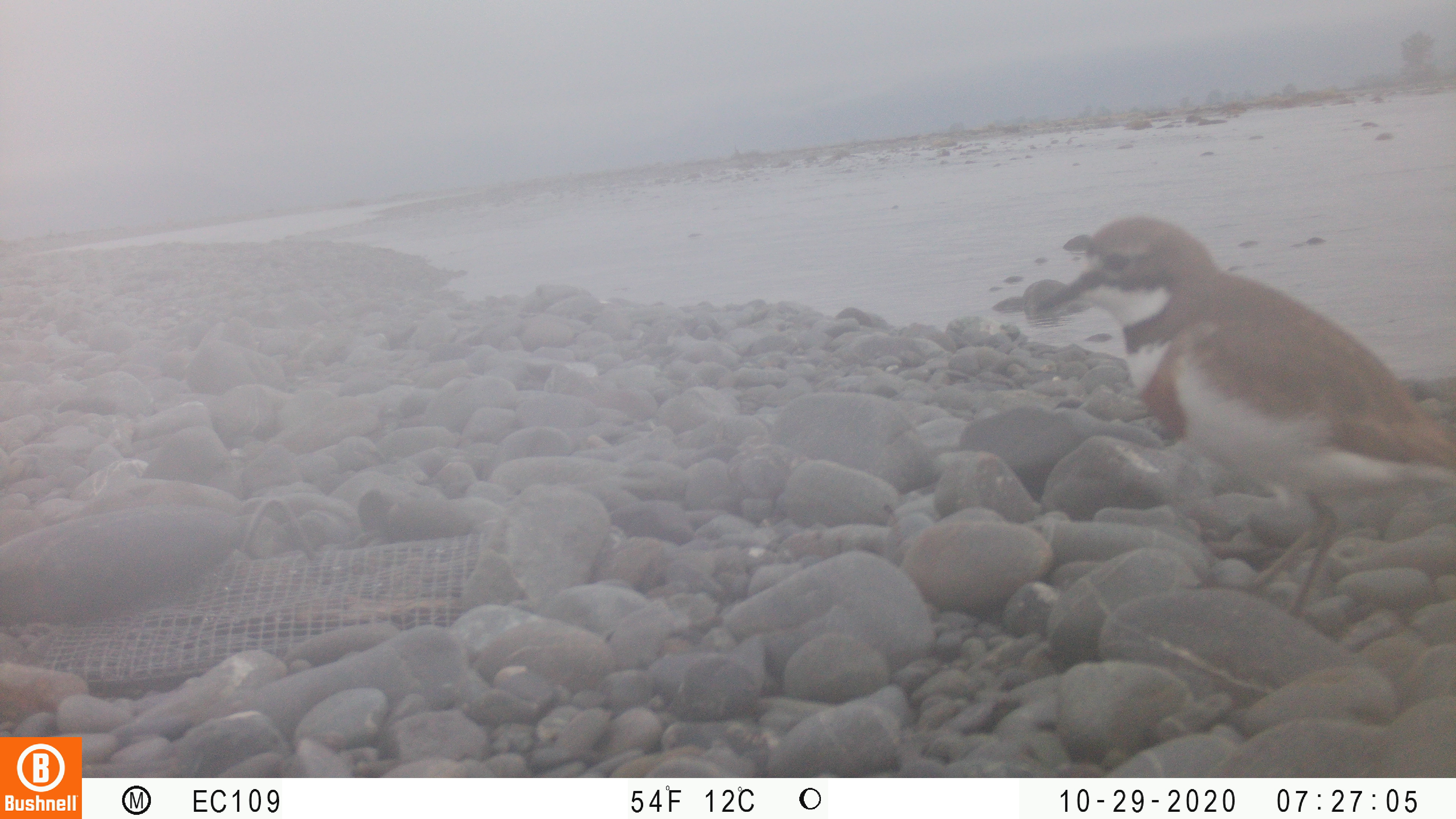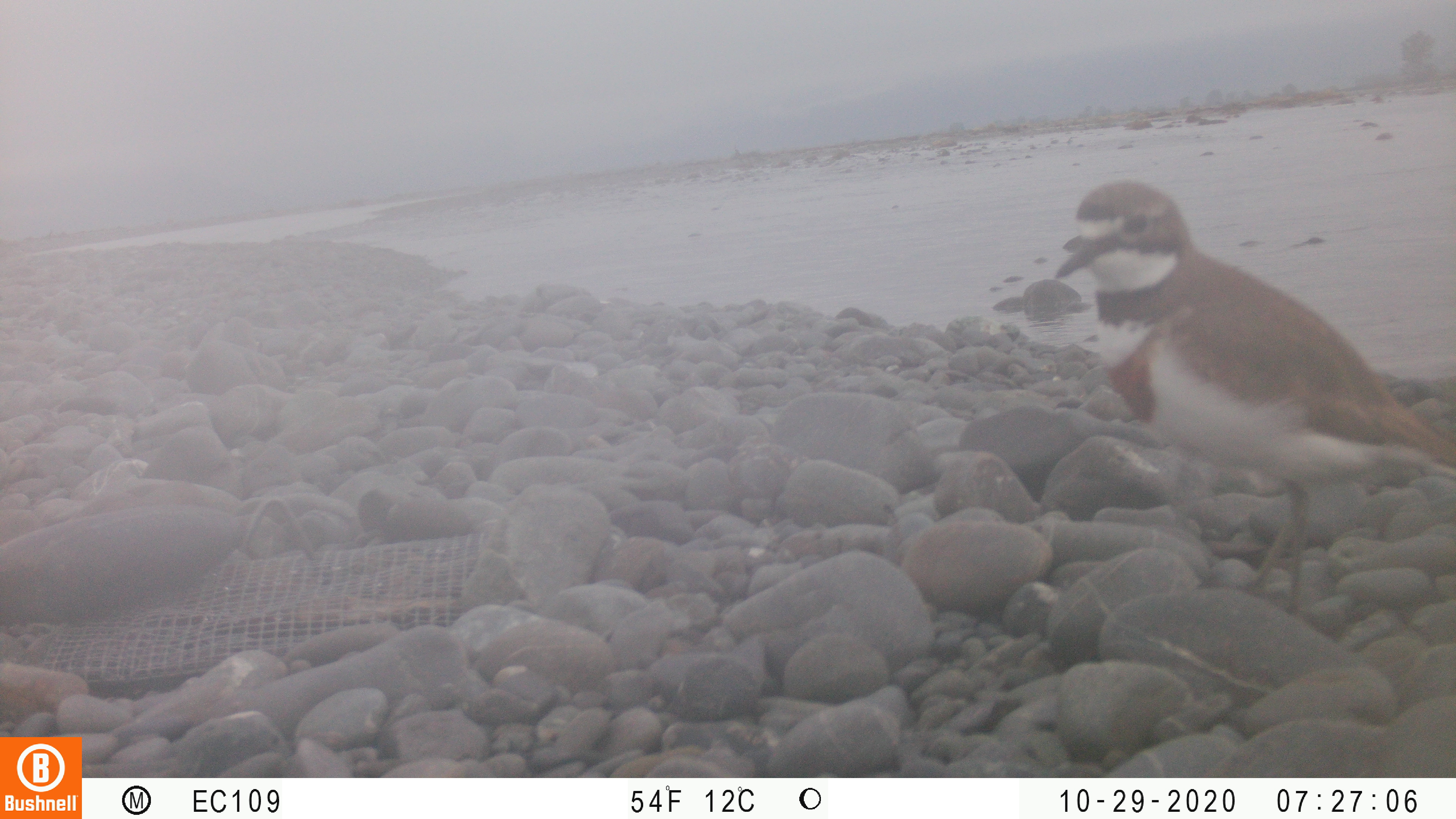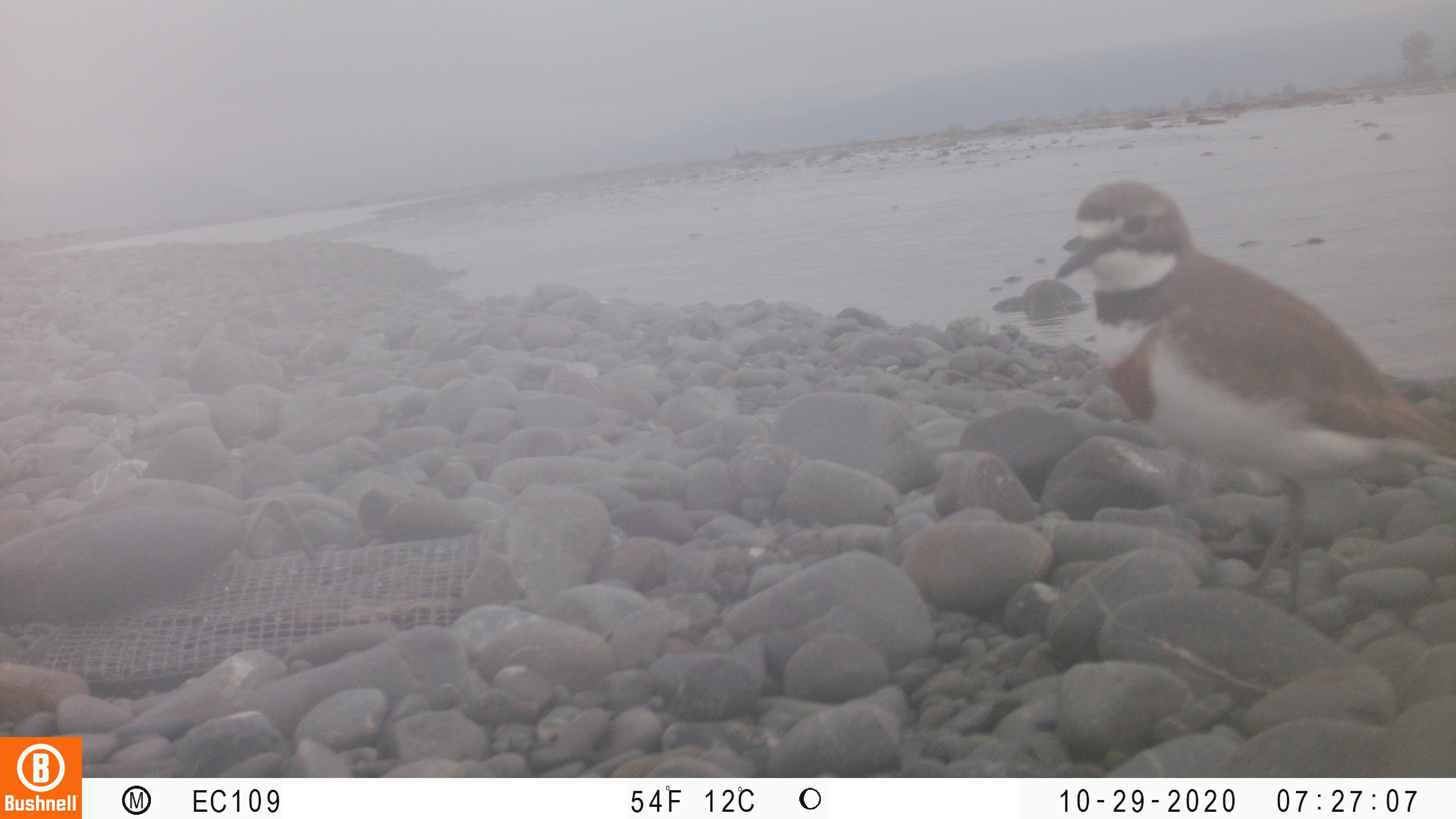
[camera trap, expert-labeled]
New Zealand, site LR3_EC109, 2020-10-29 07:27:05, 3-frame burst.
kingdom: Animalia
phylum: Chordata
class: Aves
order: Charadriiformes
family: Charadriidae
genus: Charadrius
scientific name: Charadrius bicinctus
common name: double-banded plover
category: banded dotterel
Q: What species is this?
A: Banded dotterel (double-banded plover) (Charadrius bicinctus).